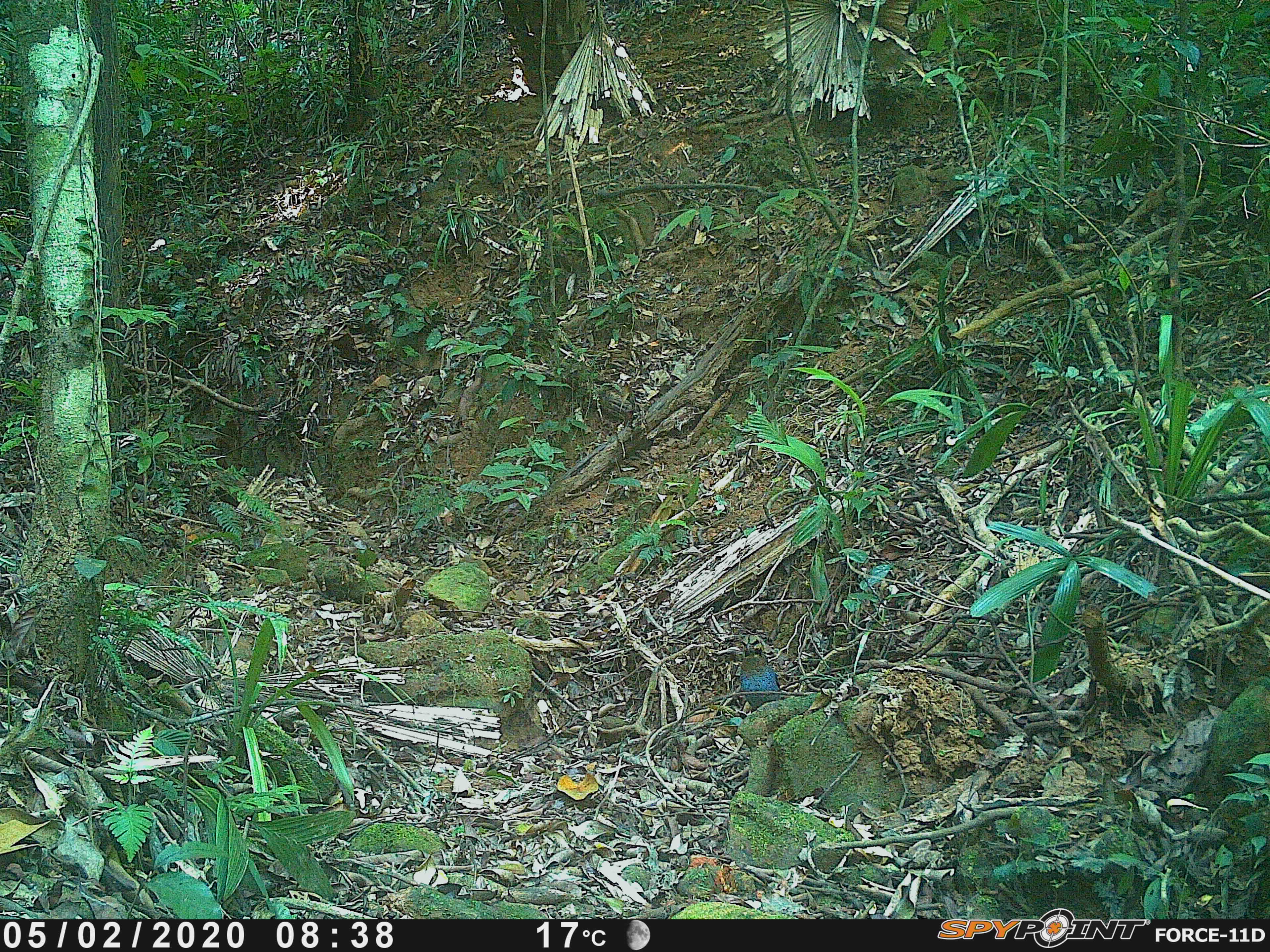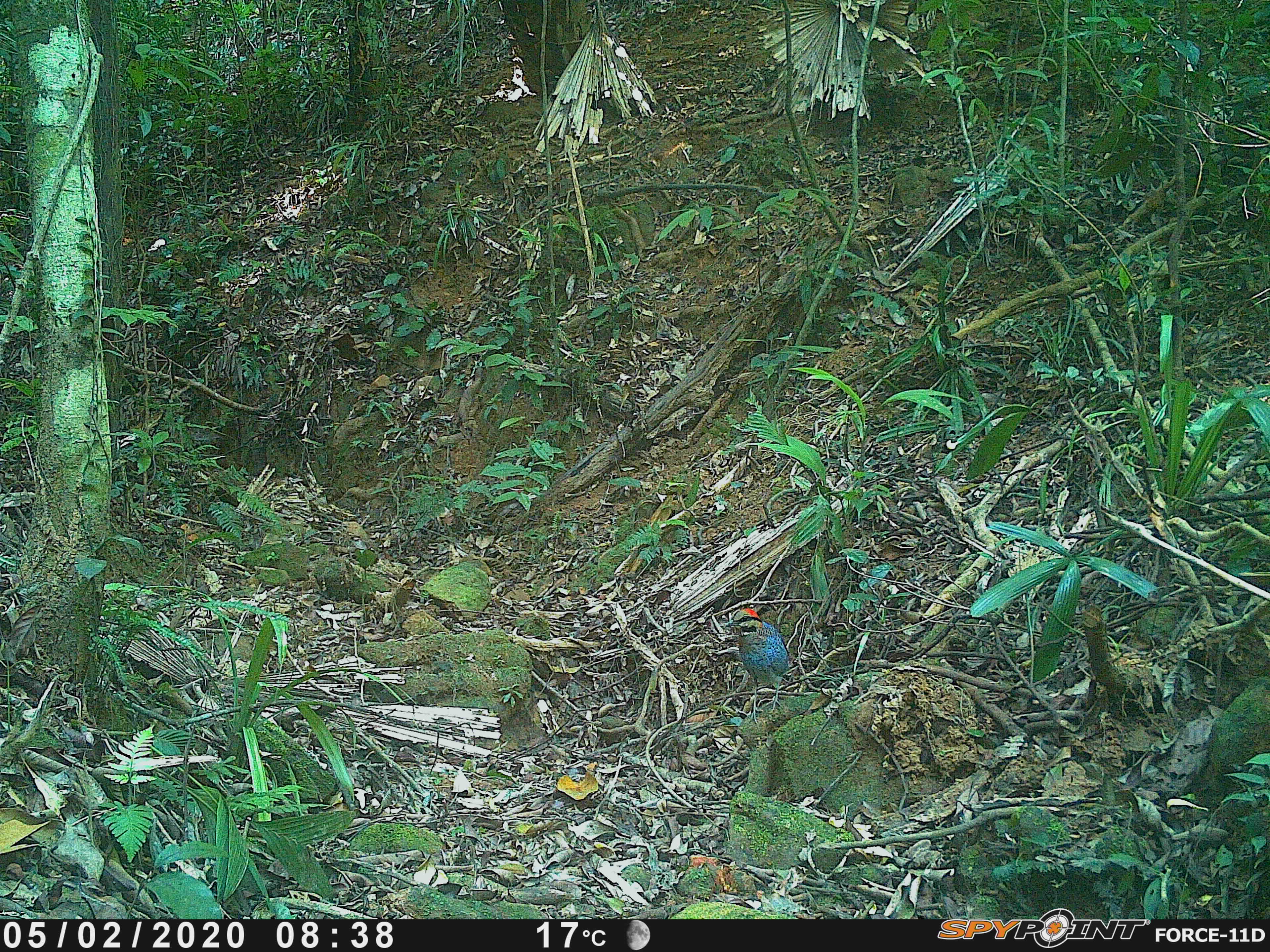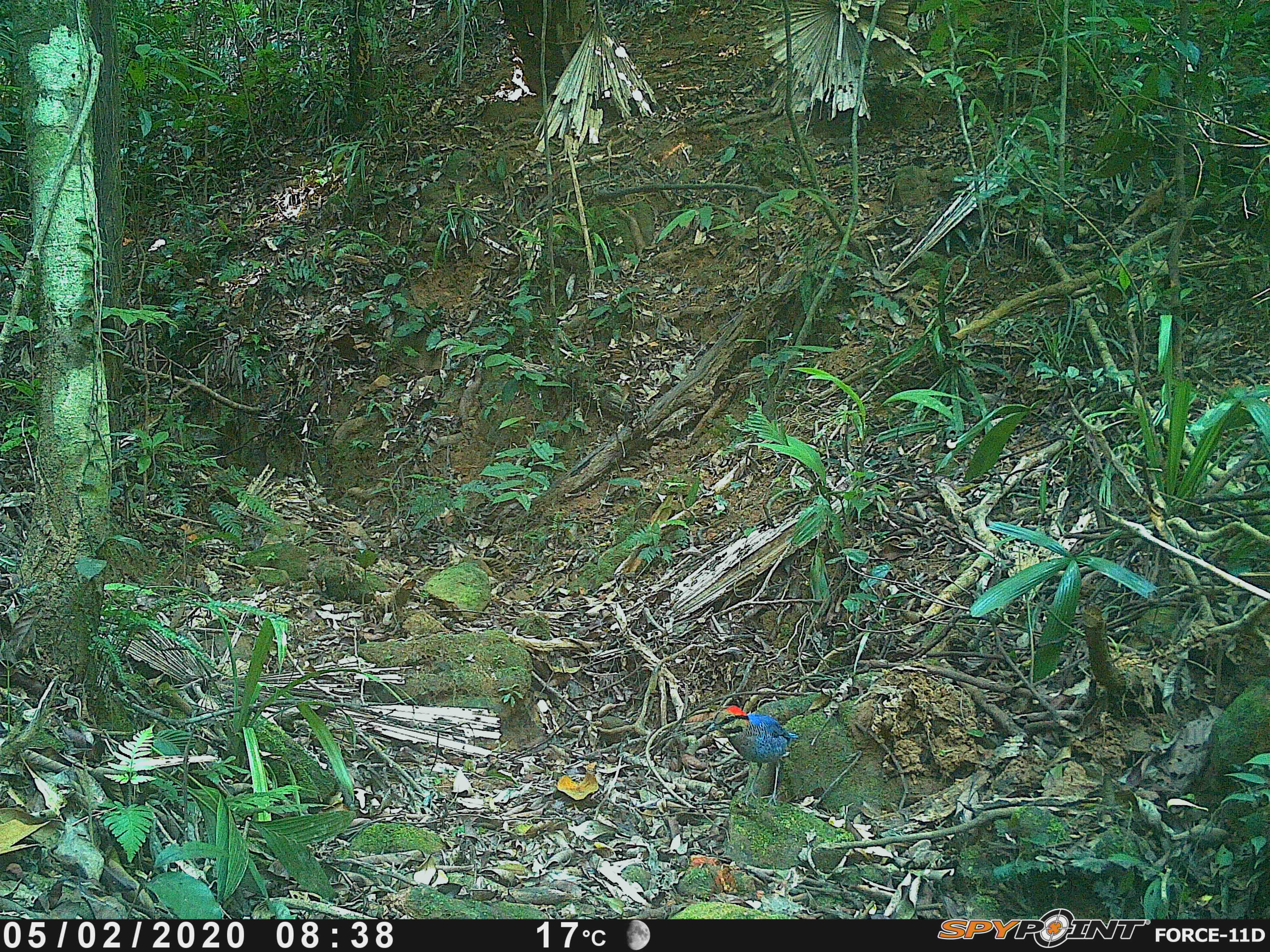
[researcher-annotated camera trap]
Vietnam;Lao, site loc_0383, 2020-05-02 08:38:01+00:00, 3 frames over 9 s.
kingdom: Animalia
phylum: Chordata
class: Aves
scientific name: Aves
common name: bird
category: unidentified bird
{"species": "unidentified bird (bird) (Aves)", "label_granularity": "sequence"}